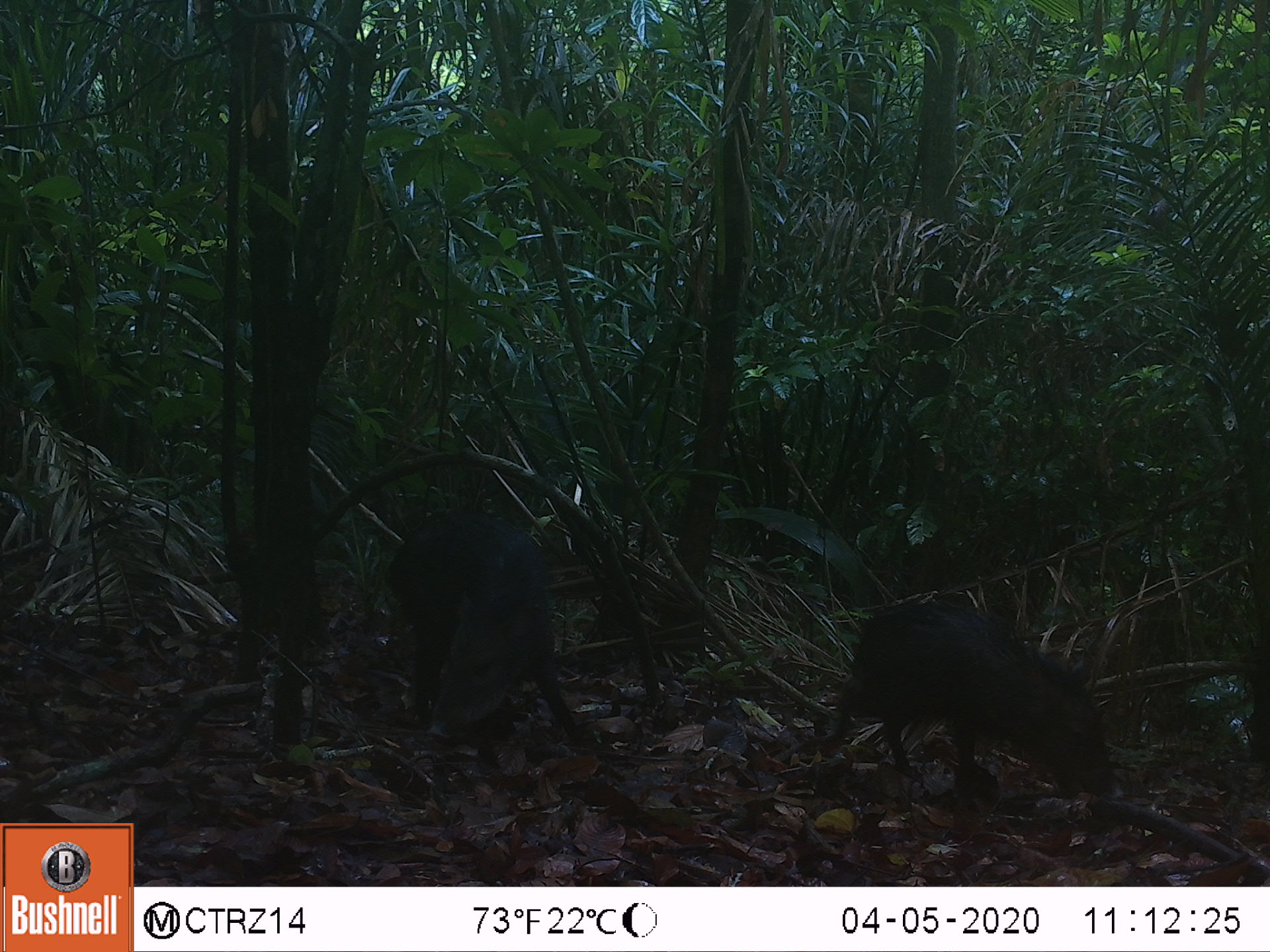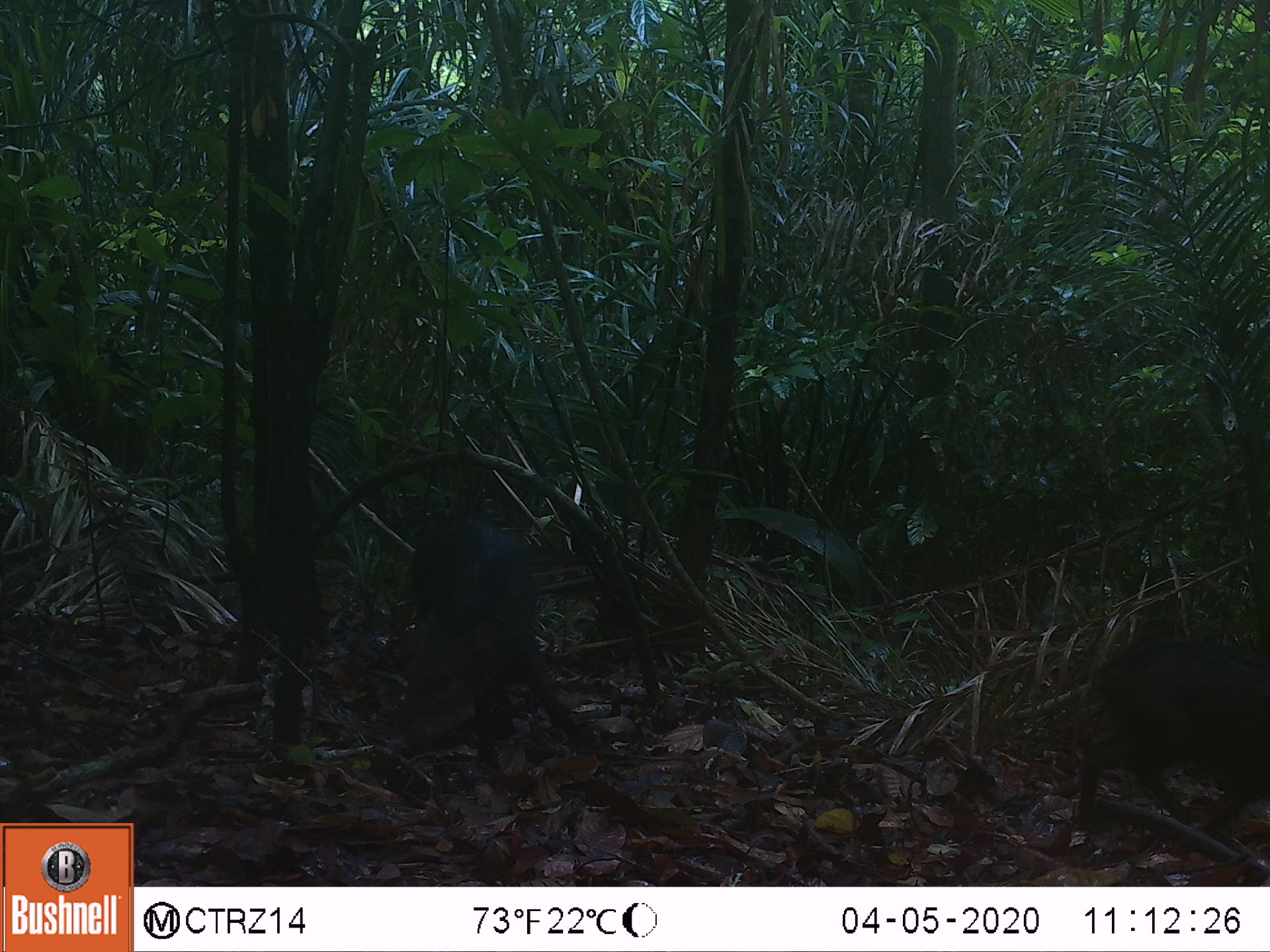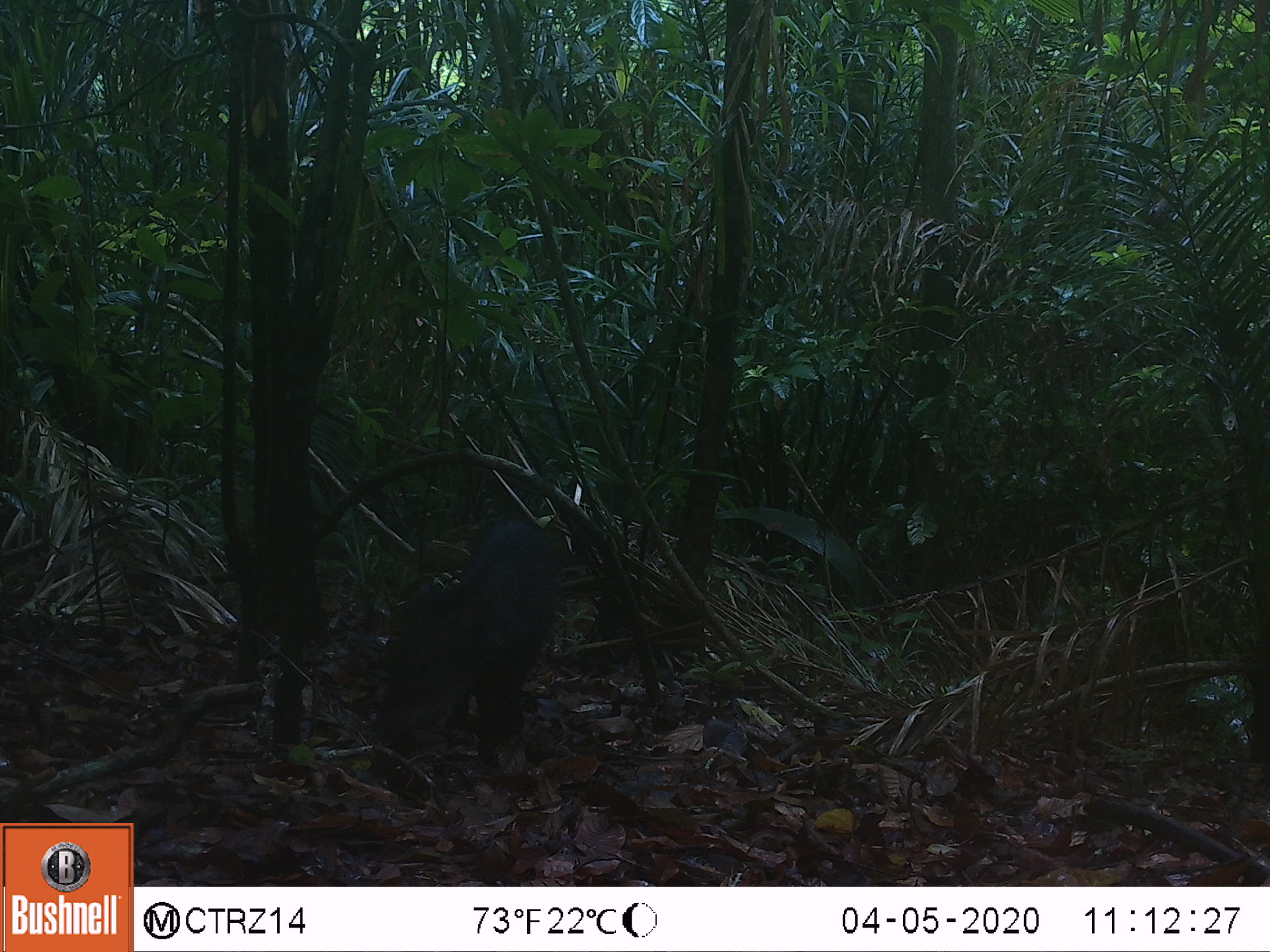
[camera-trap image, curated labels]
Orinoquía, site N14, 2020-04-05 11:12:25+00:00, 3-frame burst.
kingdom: Animalia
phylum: Chordata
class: Mammalia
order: Artiodactyla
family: Tayassuidae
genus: Pecari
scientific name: Pecari tajacu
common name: collared peccary